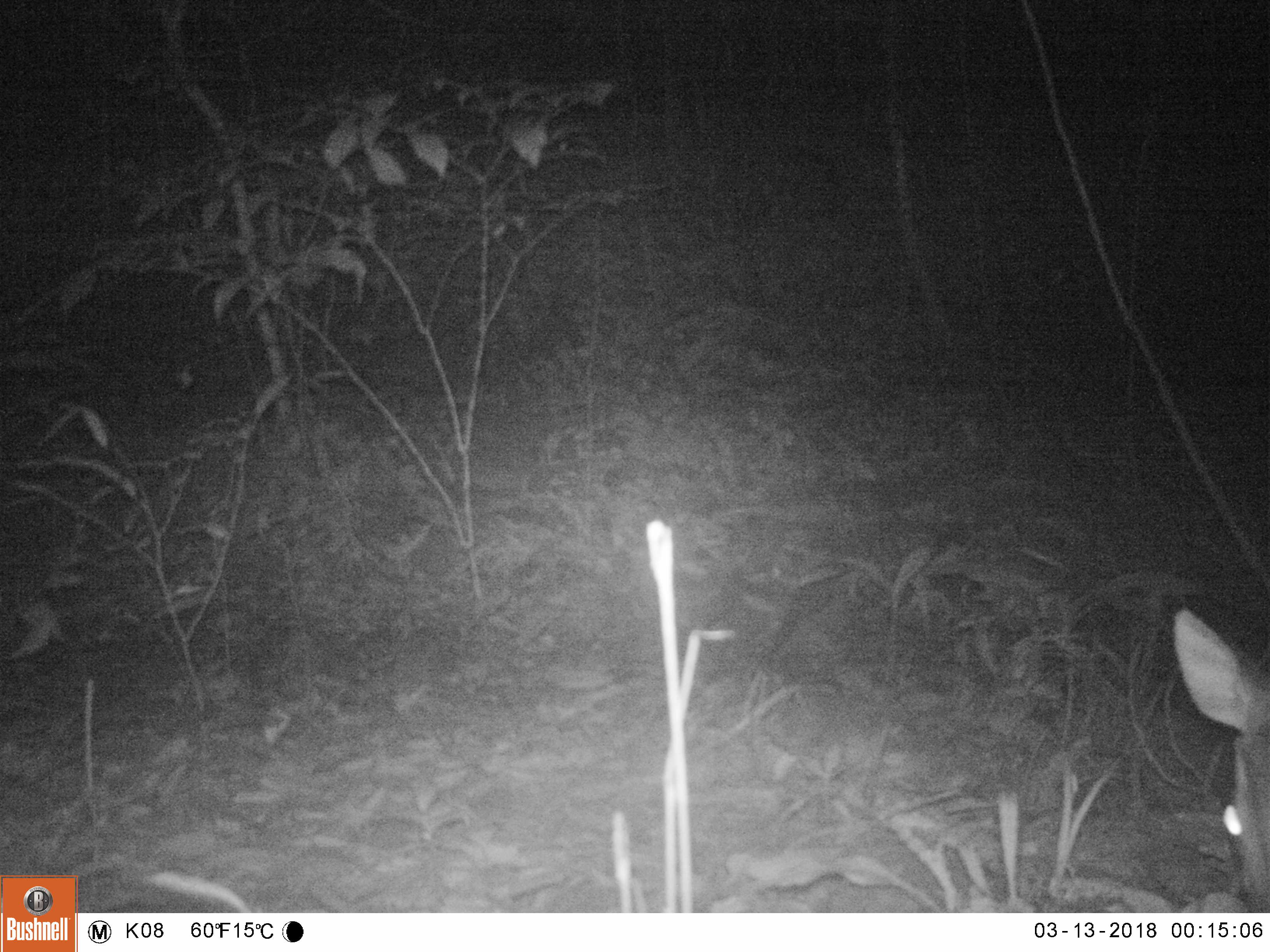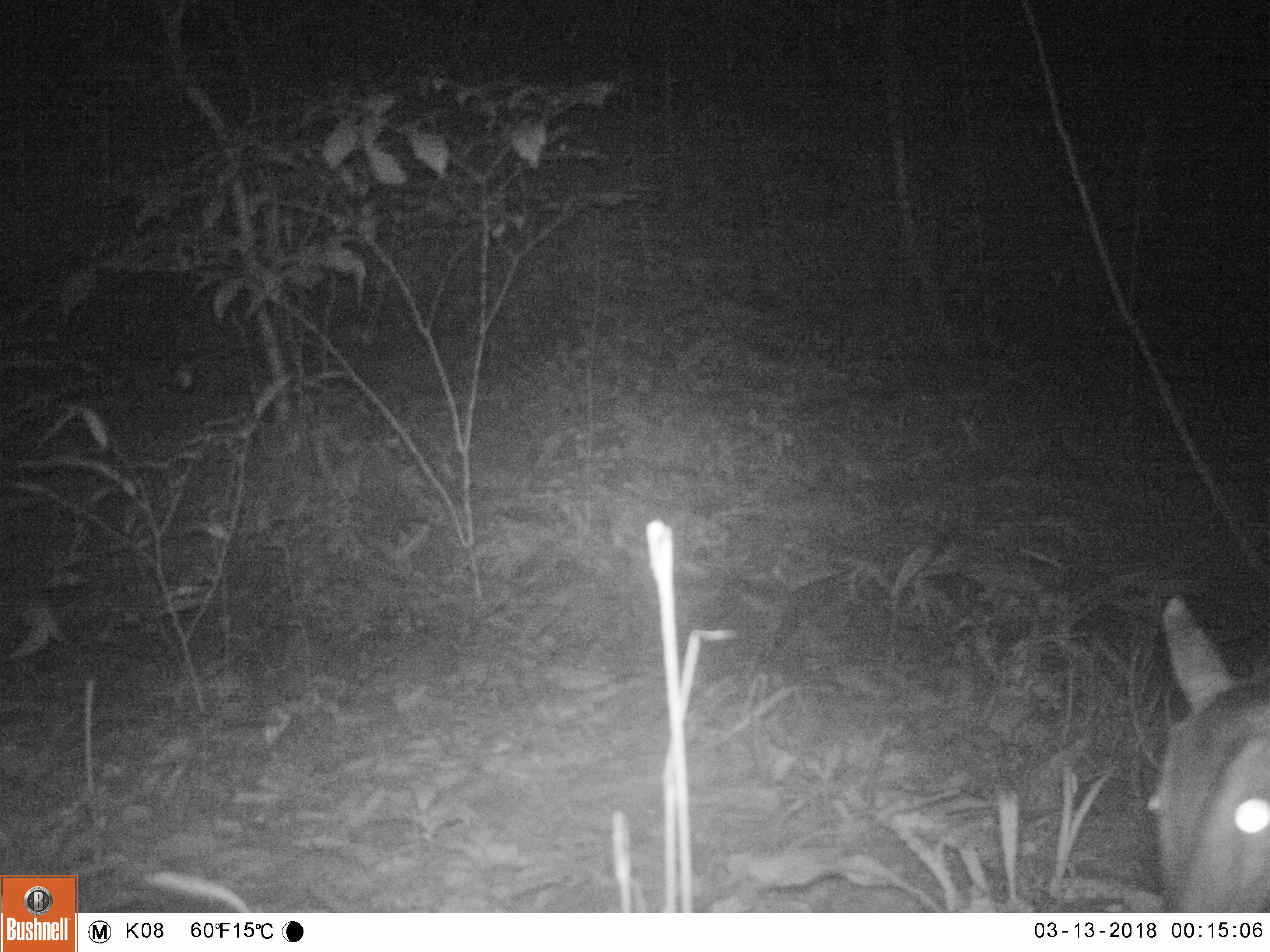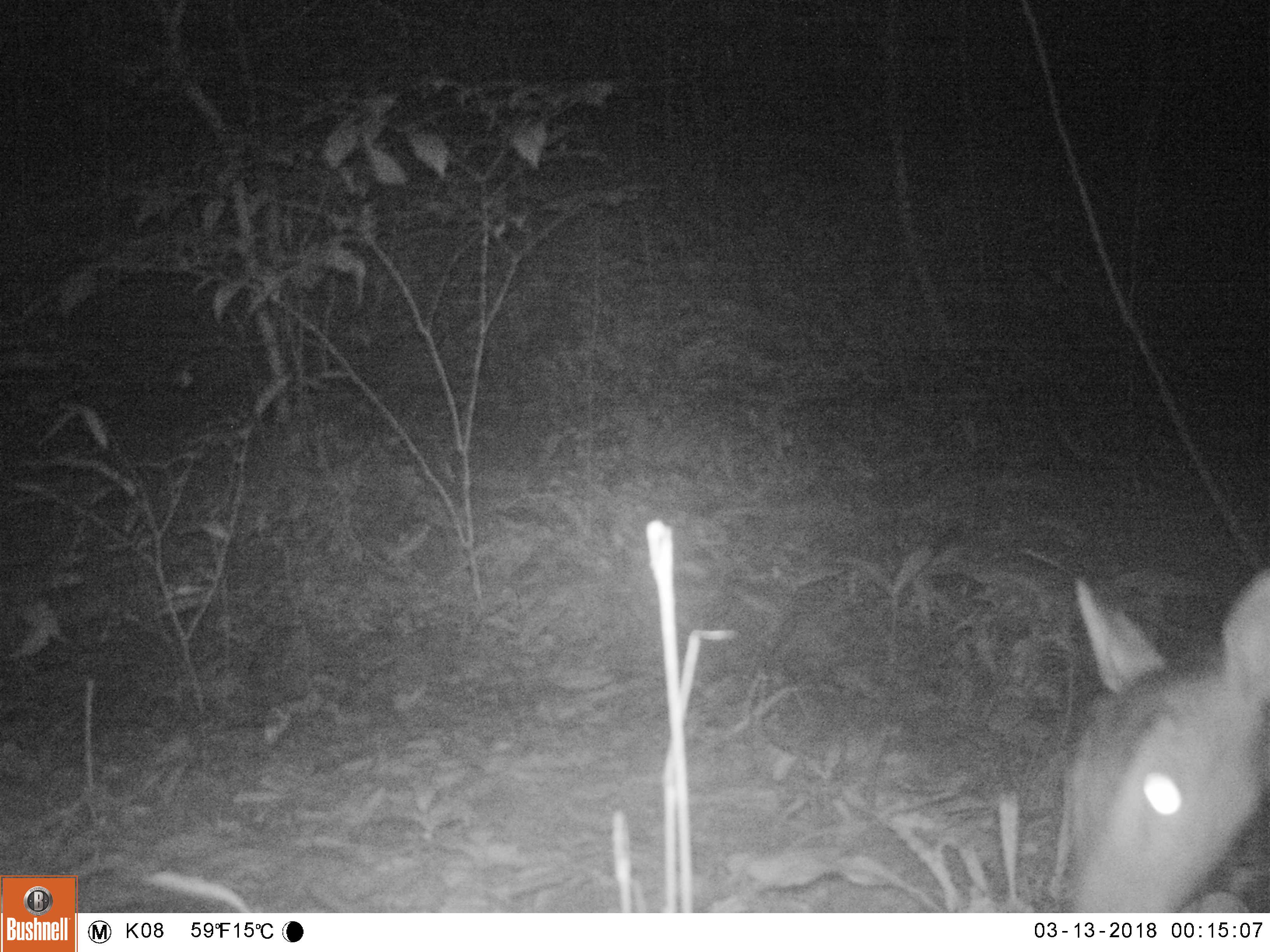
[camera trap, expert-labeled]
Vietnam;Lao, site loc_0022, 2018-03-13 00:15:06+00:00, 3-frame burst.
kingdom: Animalia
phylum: Chordata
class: Mammalia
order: Artiodactyla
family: Cervidae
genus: Muntiacus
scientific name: Muntiacus vuquangensis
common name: large-antlered muntjac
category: large antlered muntjac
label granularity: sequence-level